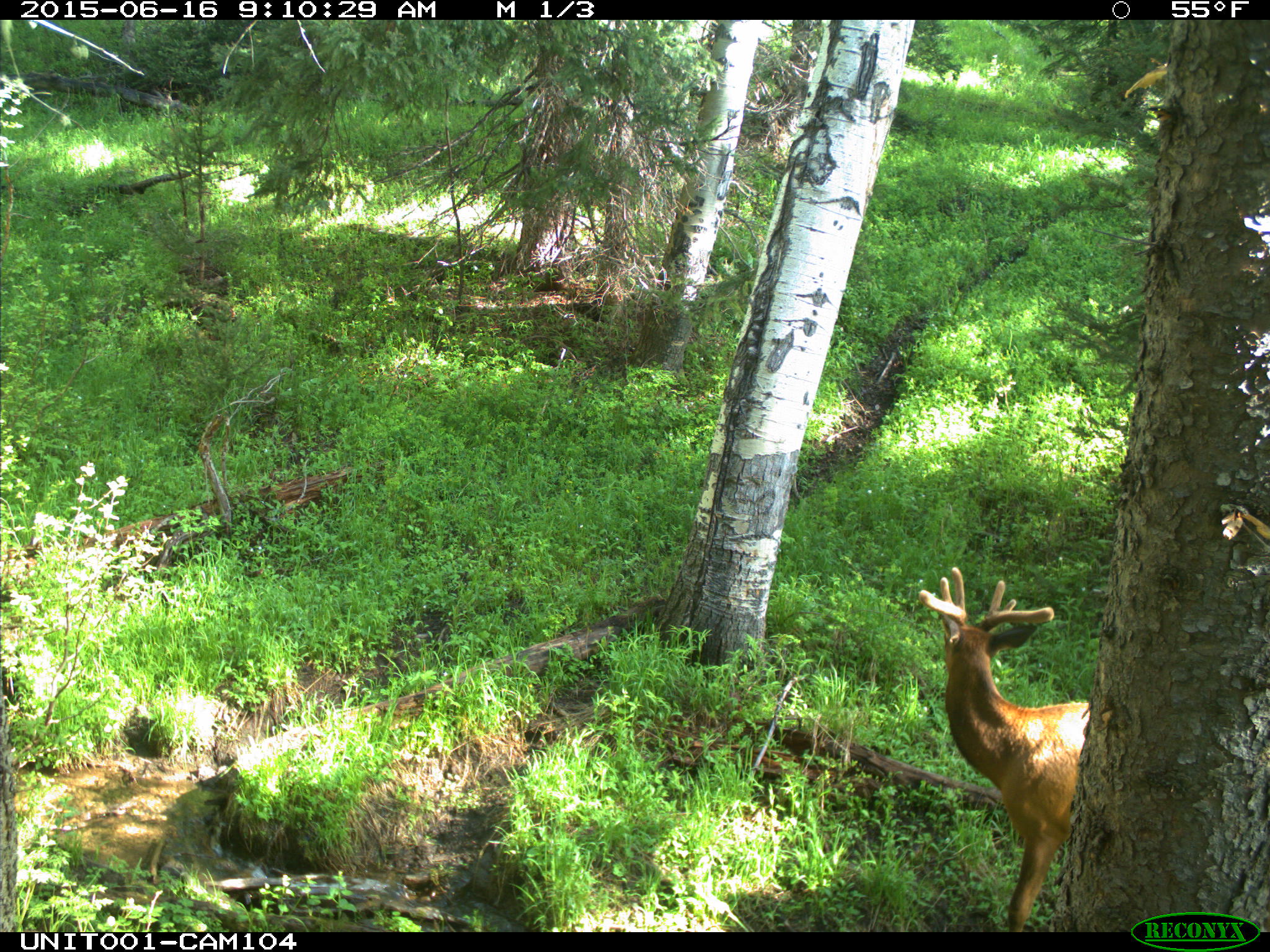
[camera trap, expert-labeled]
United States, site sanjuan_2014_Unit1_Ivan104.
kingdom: Animalia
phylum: Chordata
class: Mammalia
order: Artiodactyla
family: Cervidae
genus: Cervus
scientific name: Cervus elaphus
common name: red deer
Cervus elaphus (red deer).